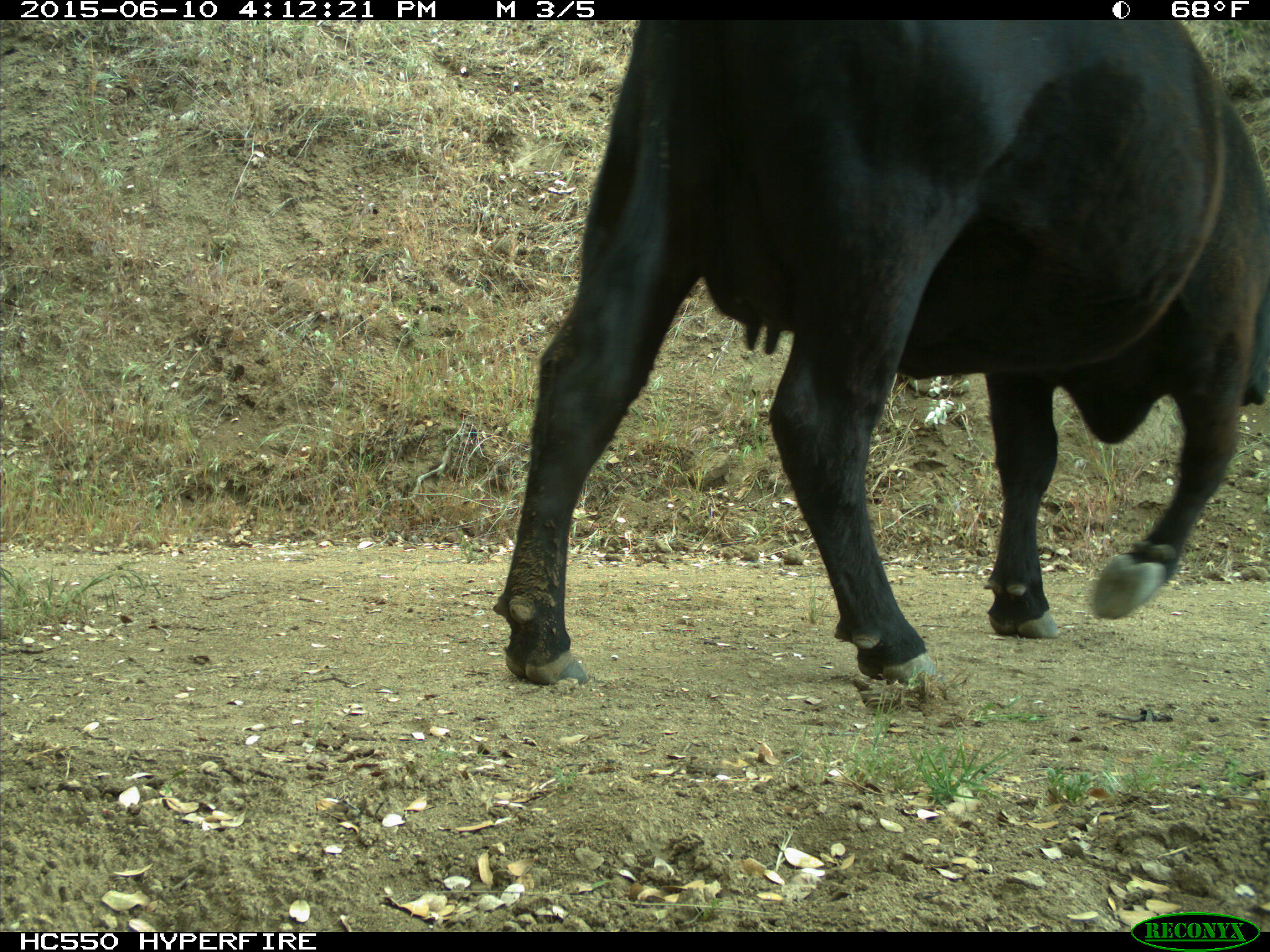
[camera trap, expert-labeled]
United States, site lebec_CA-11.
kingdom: Animalia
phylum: Chordata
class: Mammalia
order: Artiodactyla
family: Bovidae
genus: Bos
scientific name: Bos taurus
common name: domestic cow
Bos taurus (domestic cow).